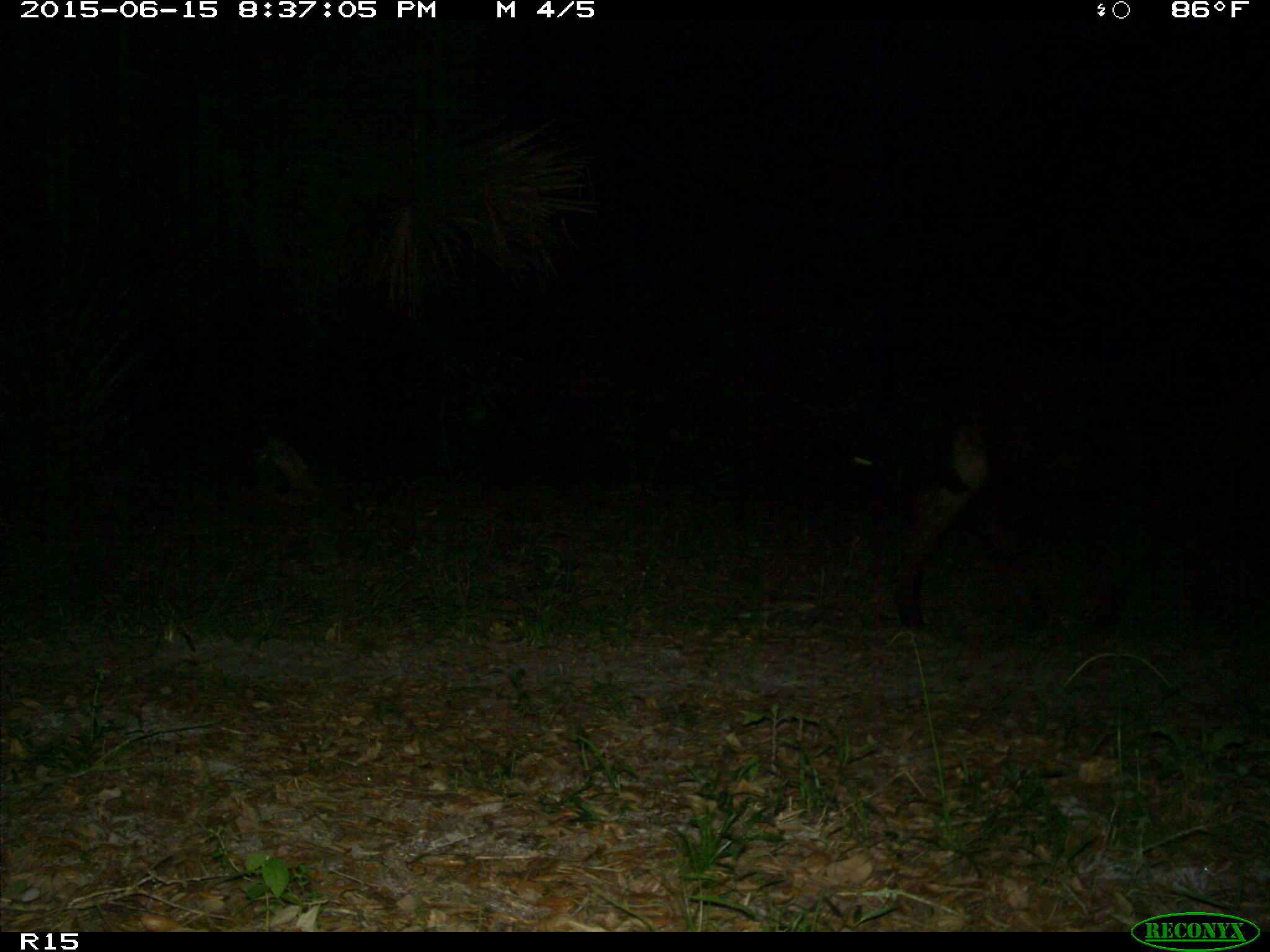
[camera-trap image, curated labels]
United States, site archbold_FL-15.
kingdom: Animalia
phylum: Chordata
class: Mammalia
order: Artiodactyla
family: Bovidae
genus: Bos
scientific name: Bos taurus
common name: domestic cow